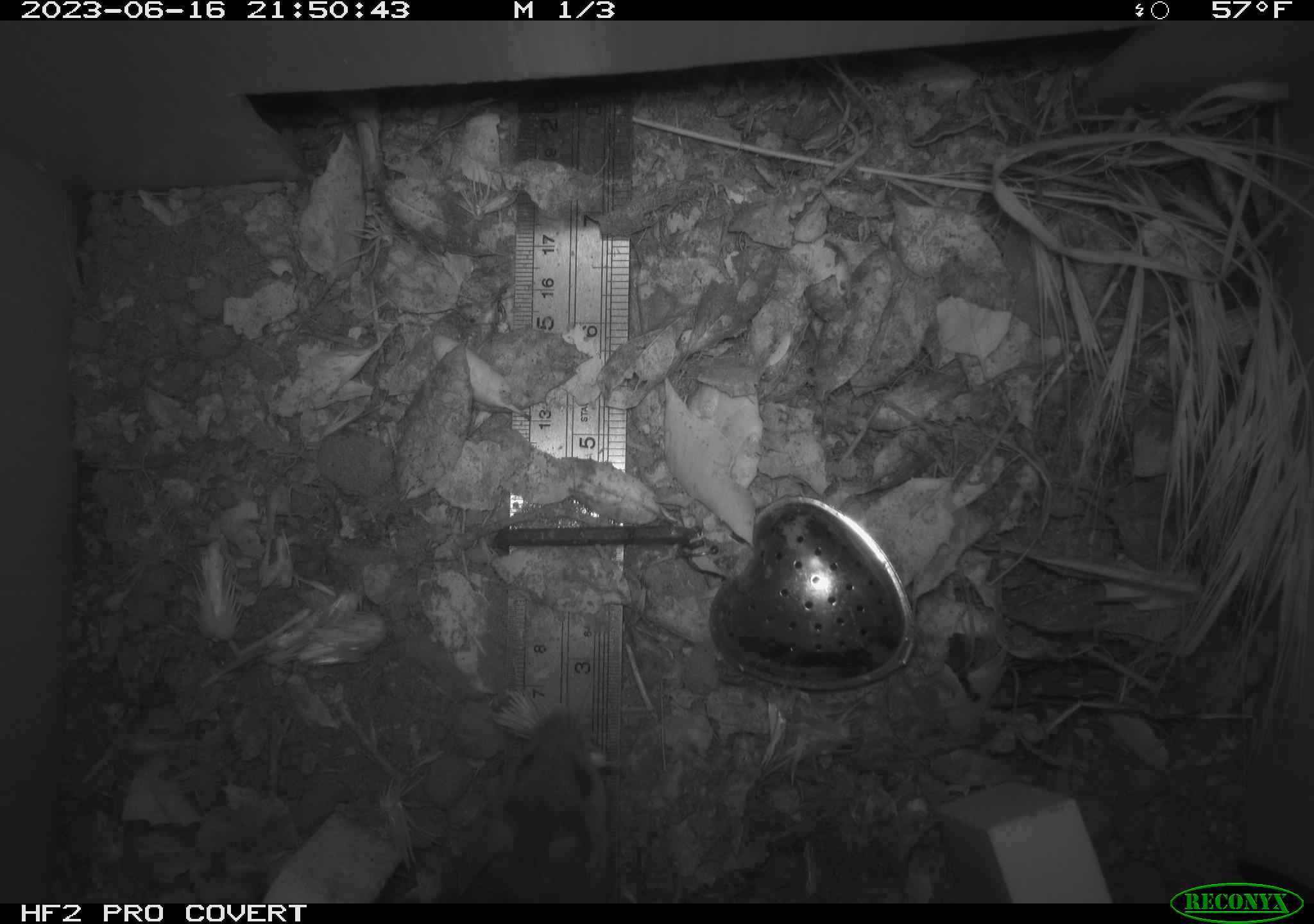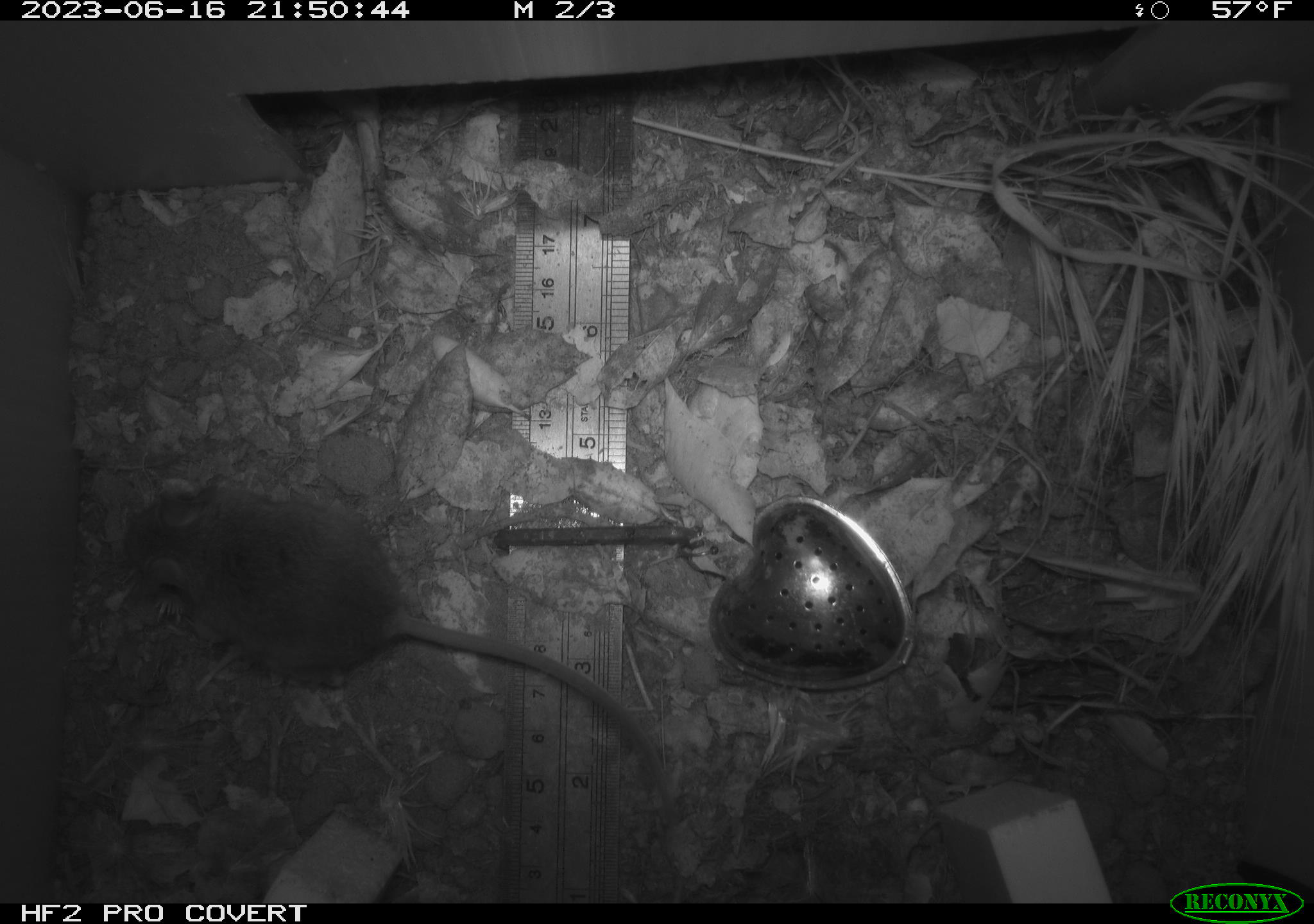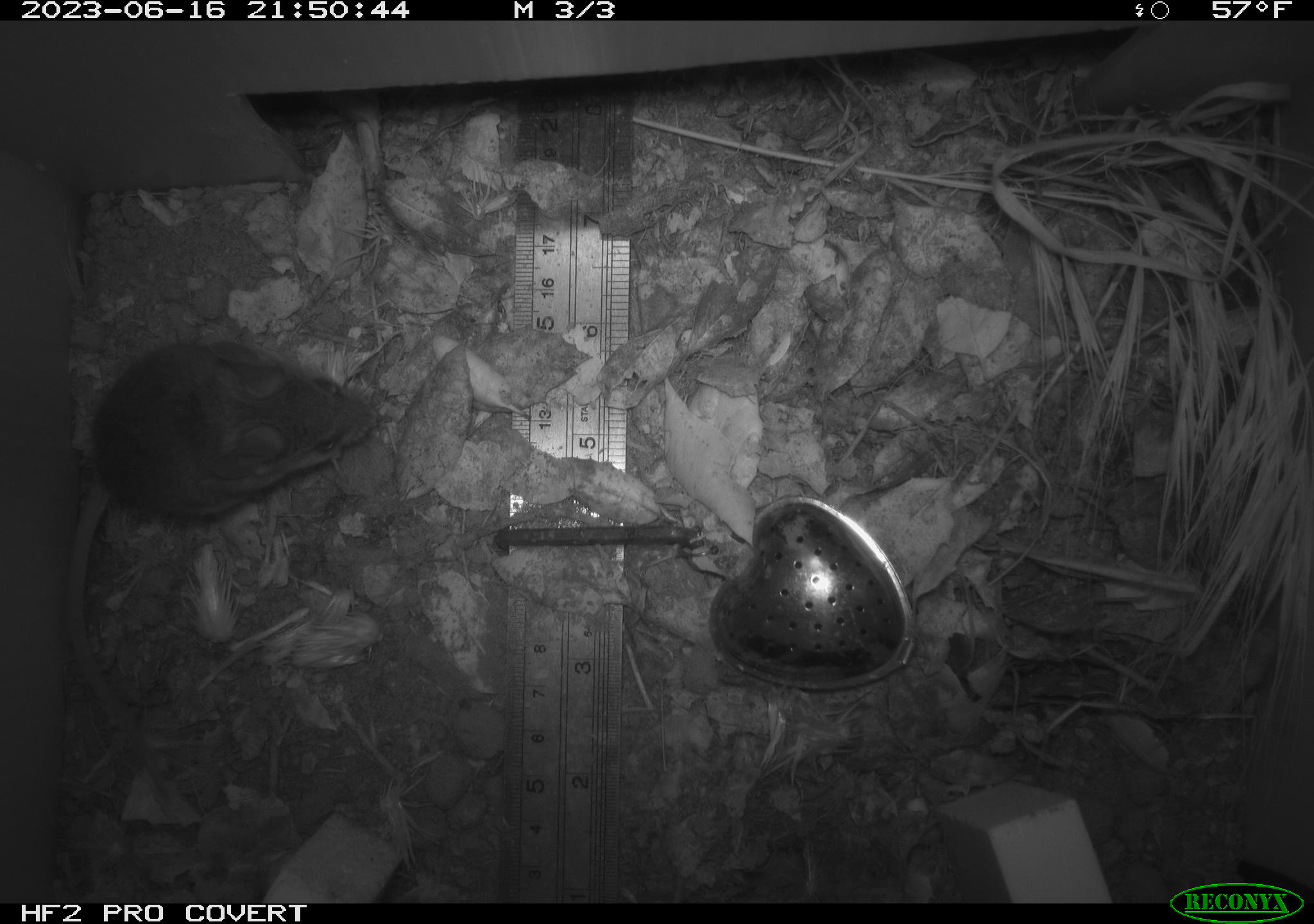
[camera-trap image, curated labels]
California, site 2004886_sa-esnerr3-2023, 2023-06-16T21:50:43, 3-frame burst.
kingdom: Animalia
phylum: Chordata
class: Mammalia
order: Rodentia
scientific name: Rodentia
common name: mouse species